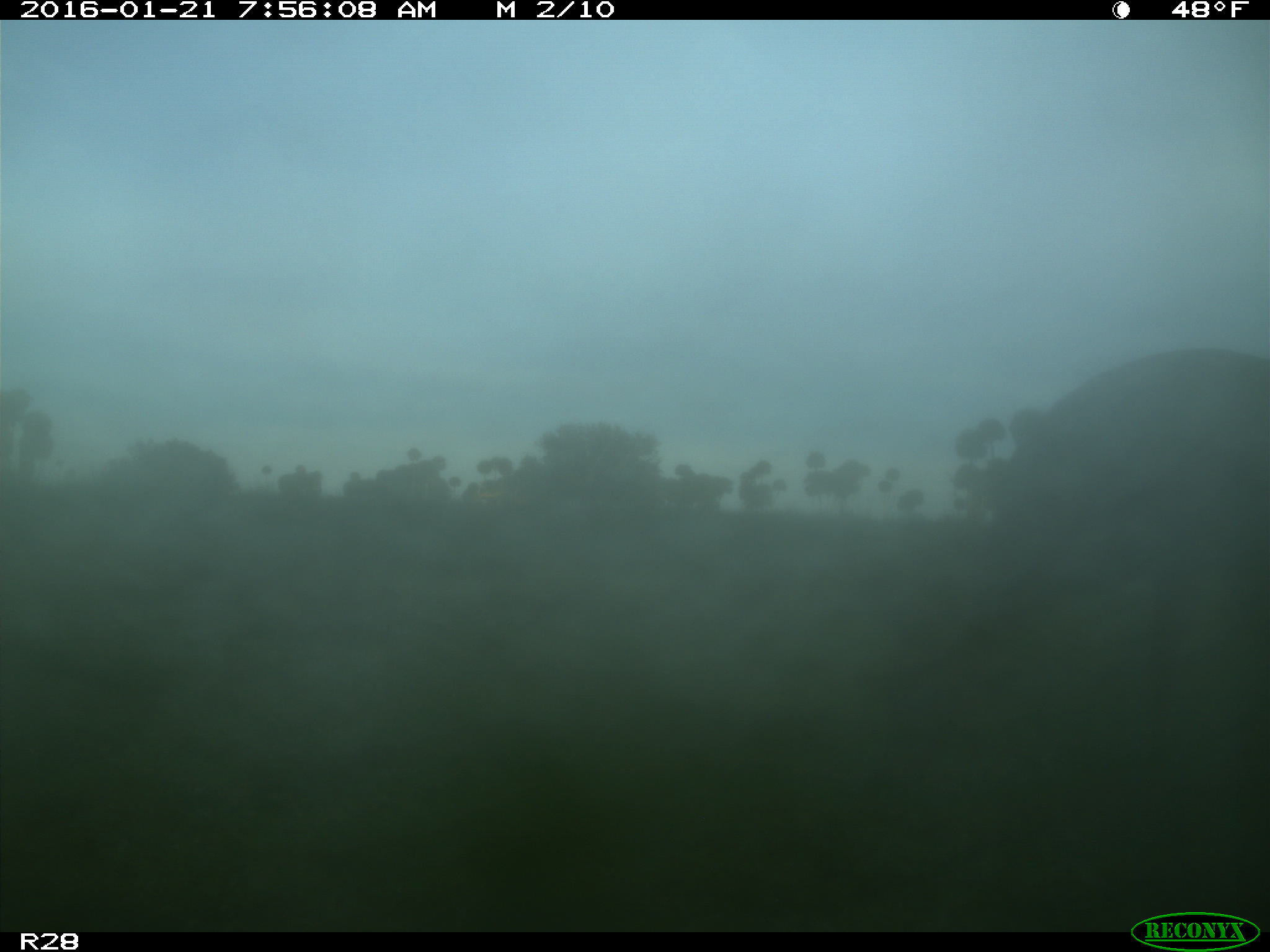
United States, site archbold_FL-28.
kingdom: Animalia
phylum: Chordata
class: Mammalia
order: Artiodactyla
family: Cervidae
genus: Odocoileus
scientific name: Odocoileus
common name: deer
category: unidentified deer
Unidentified deer (deer) (Odocoileus).